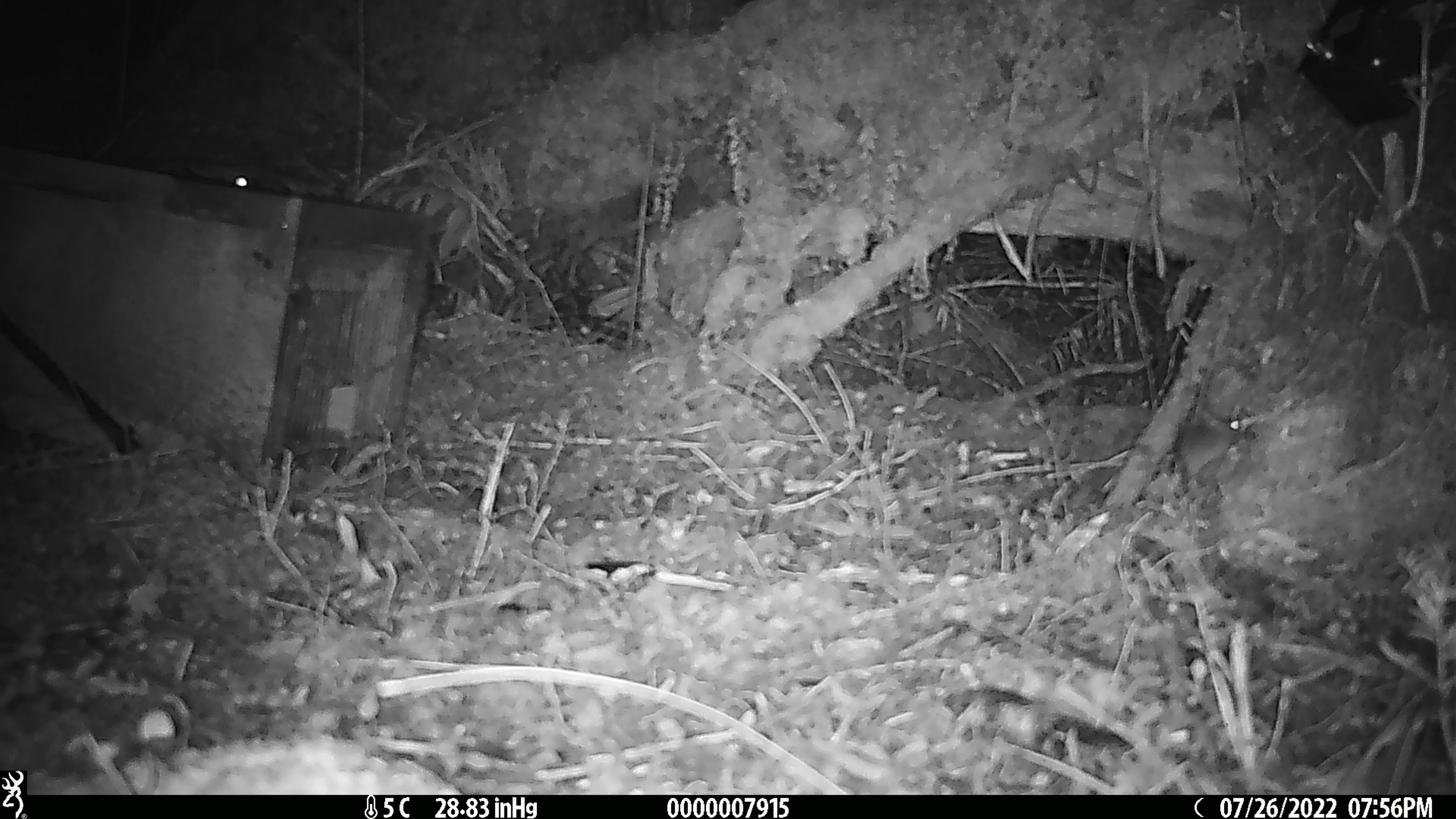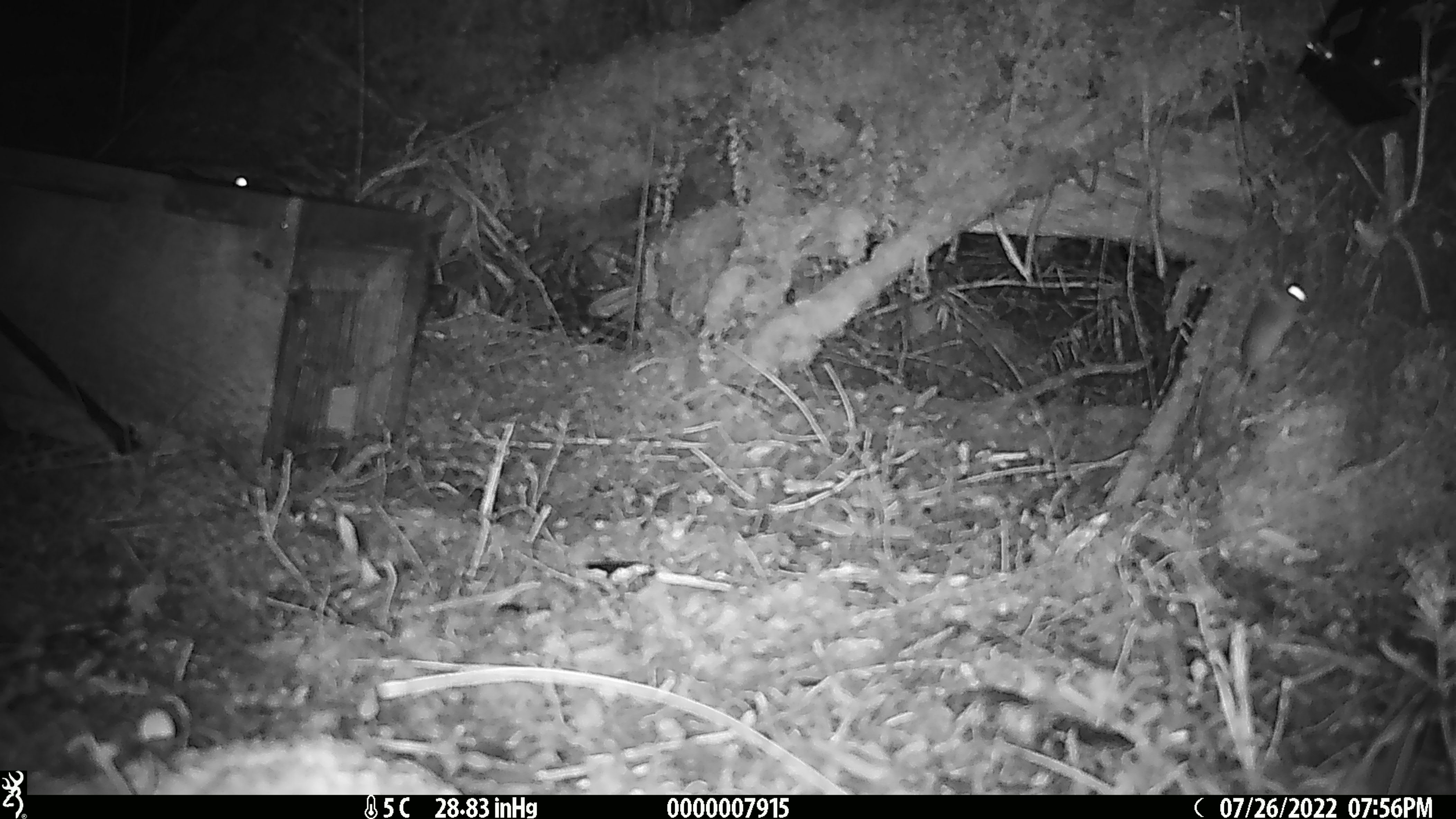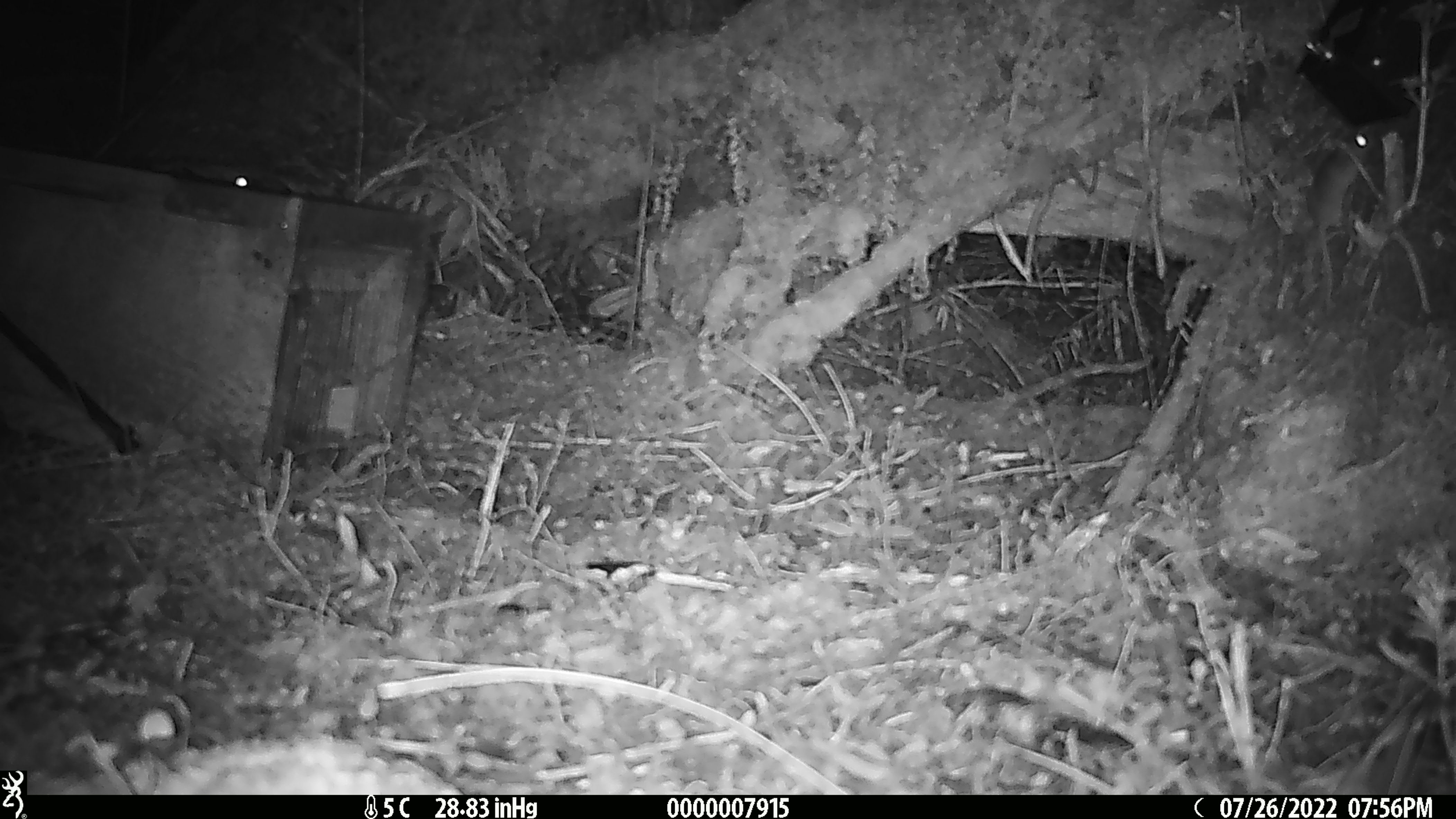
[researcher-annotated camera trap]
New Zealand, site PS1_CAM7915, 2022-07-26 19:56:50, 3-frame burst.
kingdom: Animalia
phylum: Chordata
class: Mammalia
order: Rodentia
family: Muridae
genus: Mus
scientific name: Mus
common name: mouse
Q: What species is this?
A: Mouse (Mus).